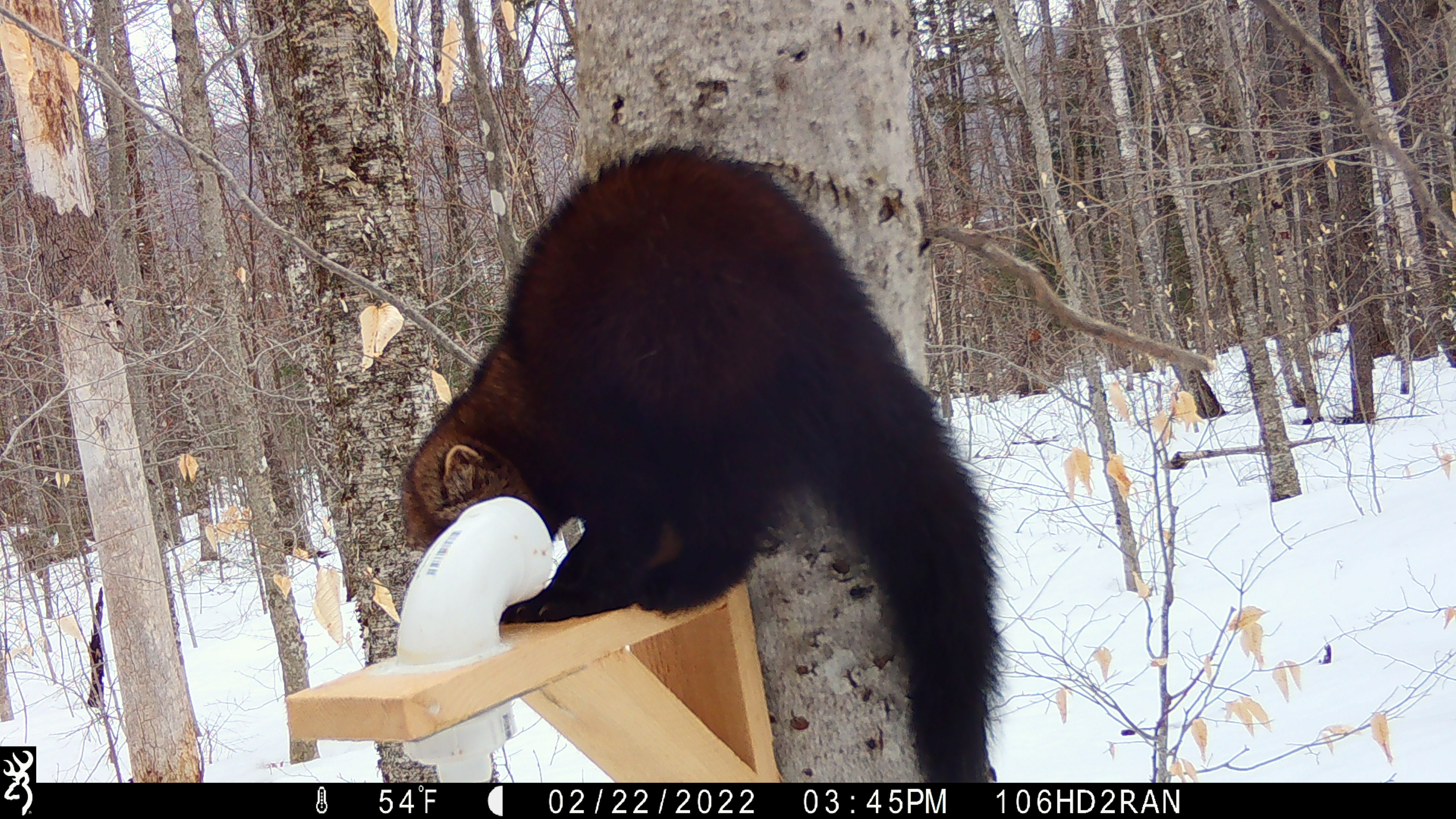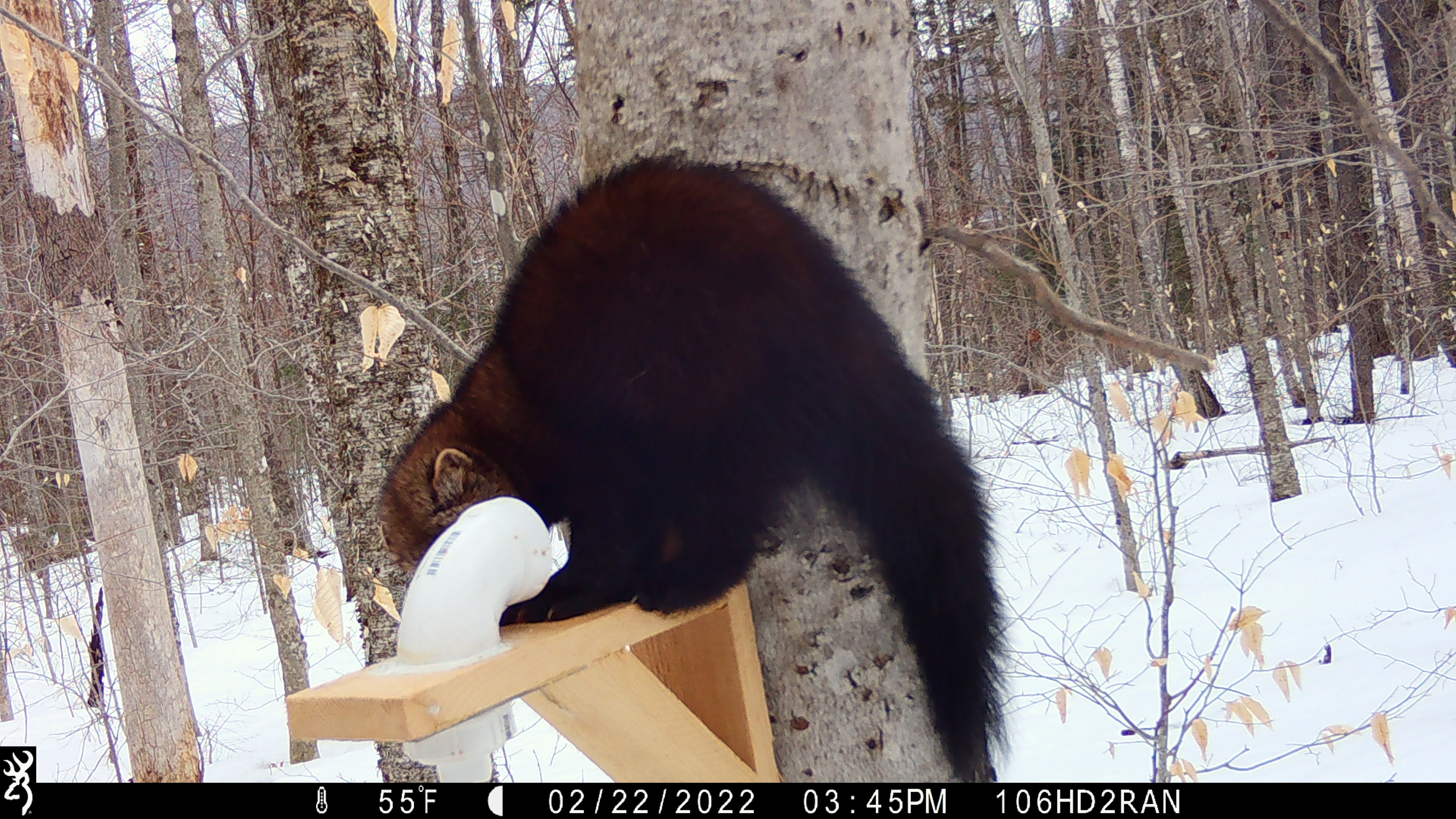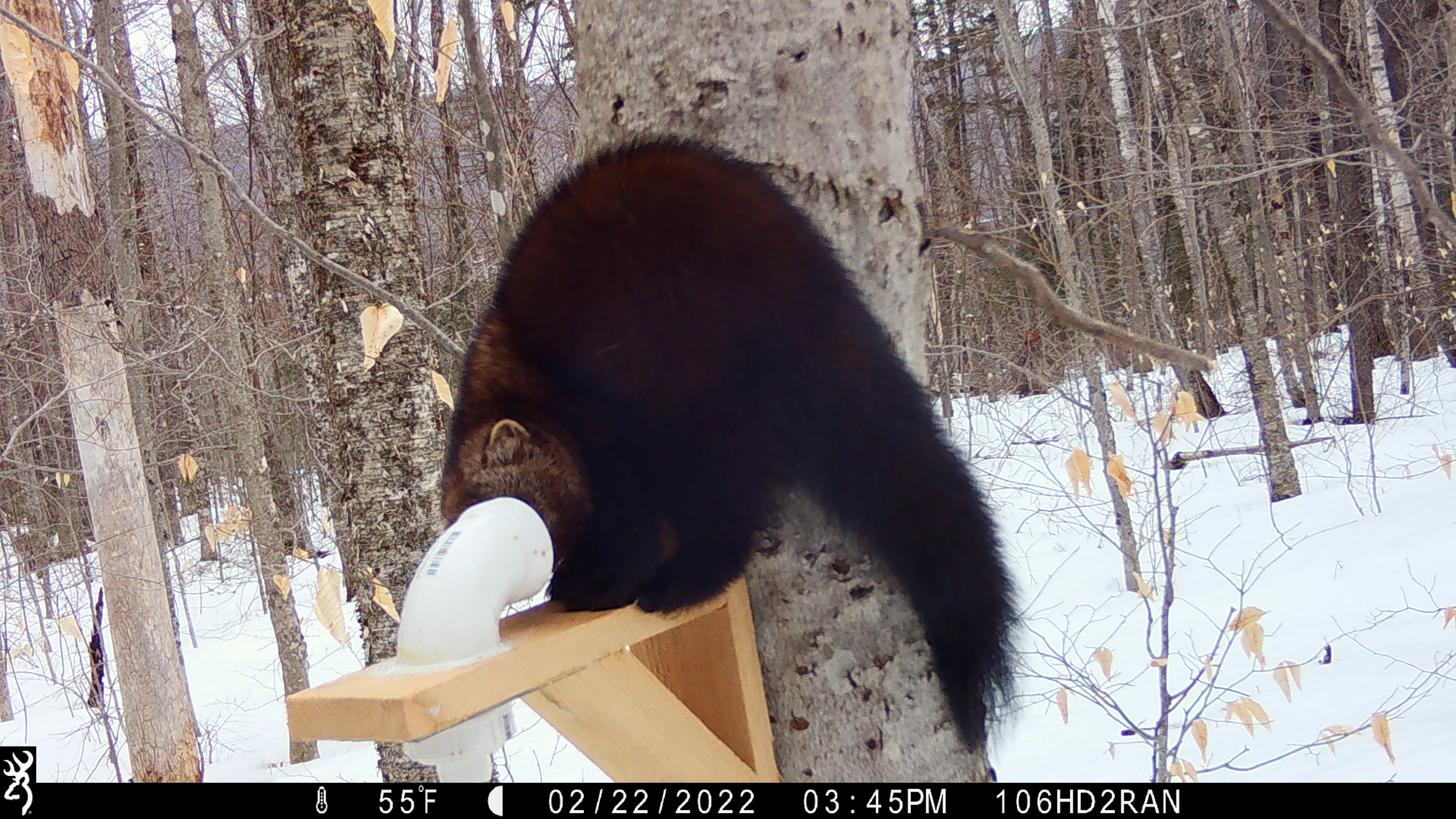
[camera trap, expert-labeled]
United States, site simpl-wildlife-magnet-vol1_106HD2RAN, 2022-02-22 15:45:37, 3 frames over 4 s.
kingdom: Animalia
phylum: Chordata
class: Mammalia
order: Carnivora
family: Mustelidae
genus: Pekania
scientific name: Pekania pennanti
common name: fisher